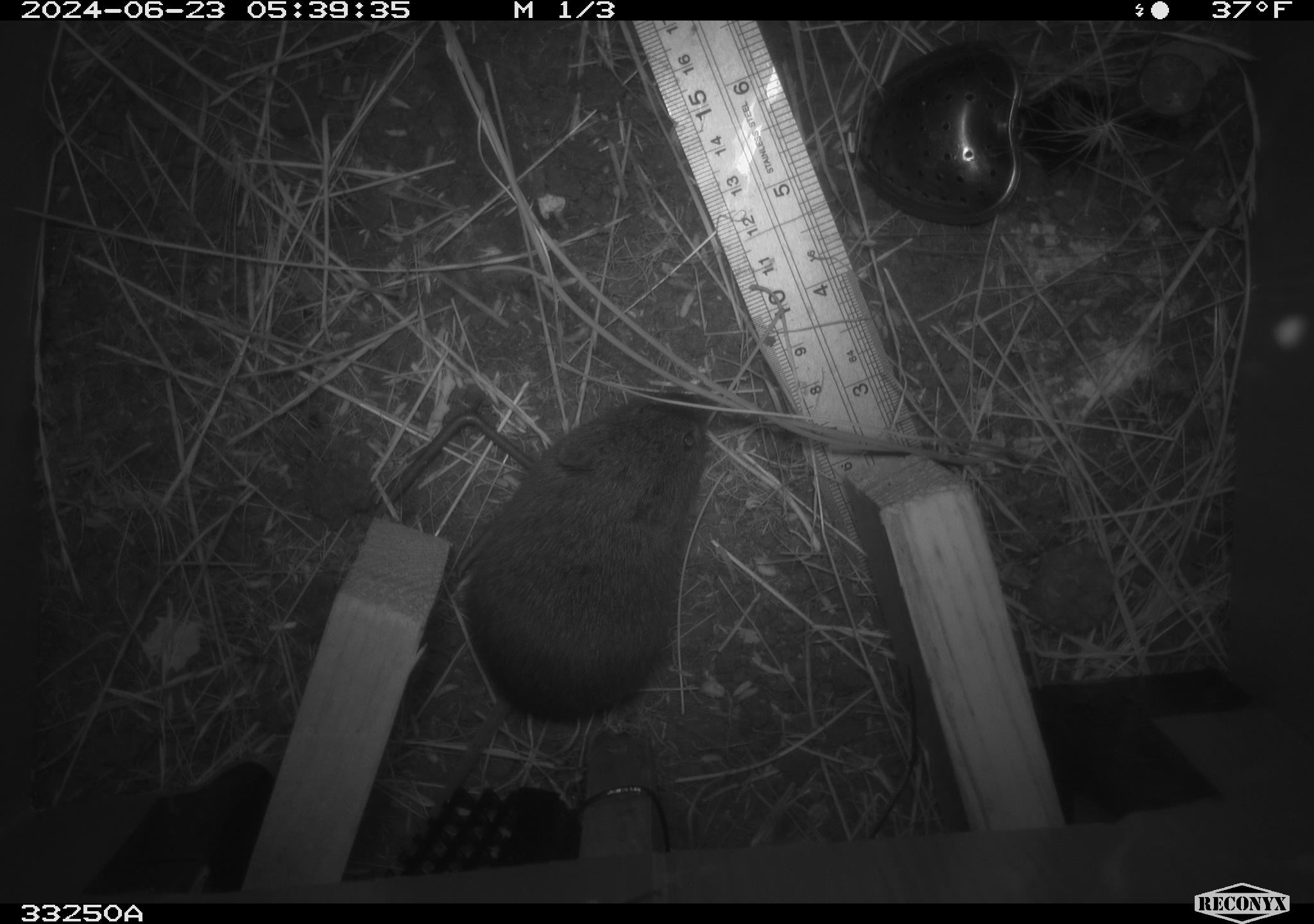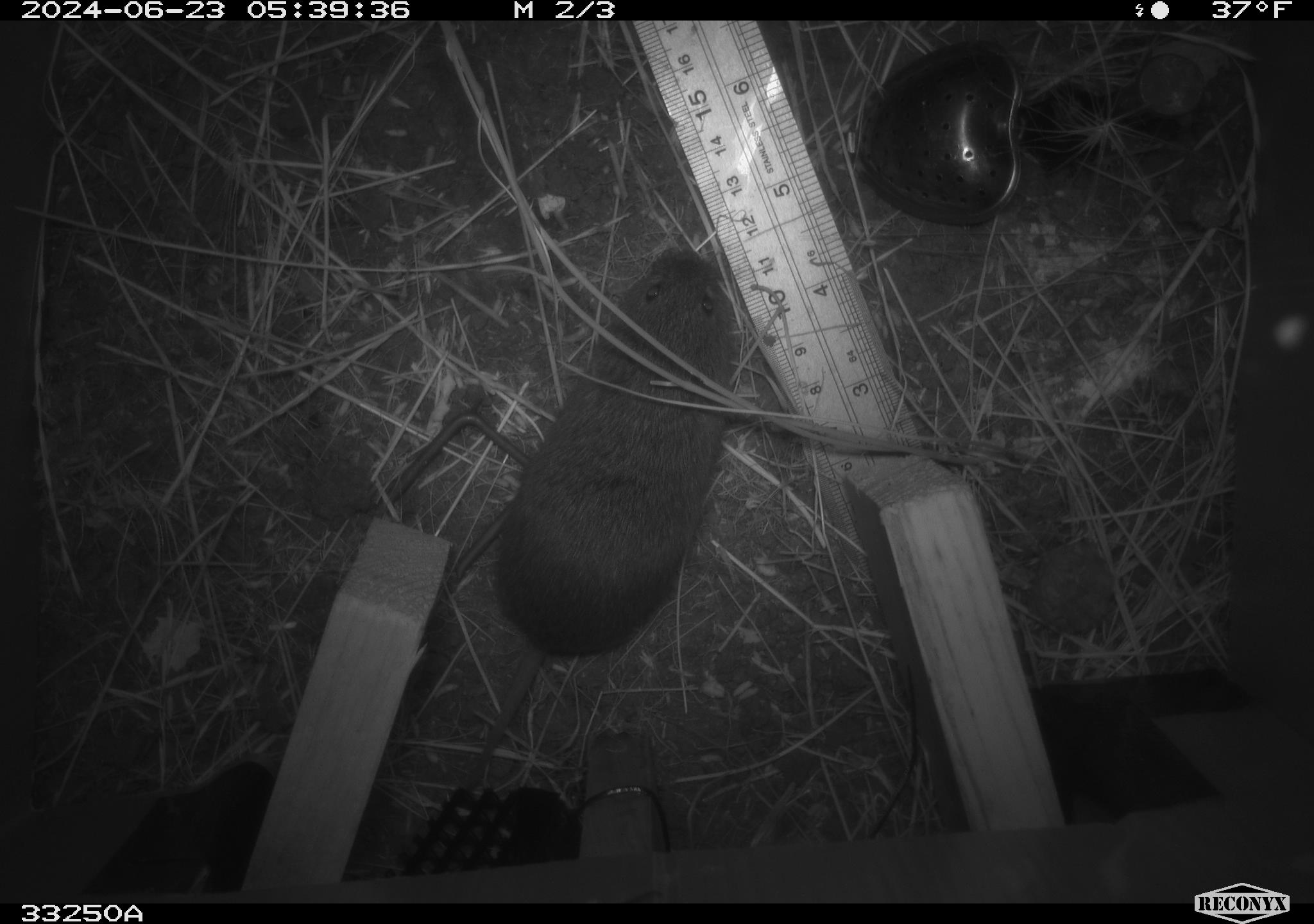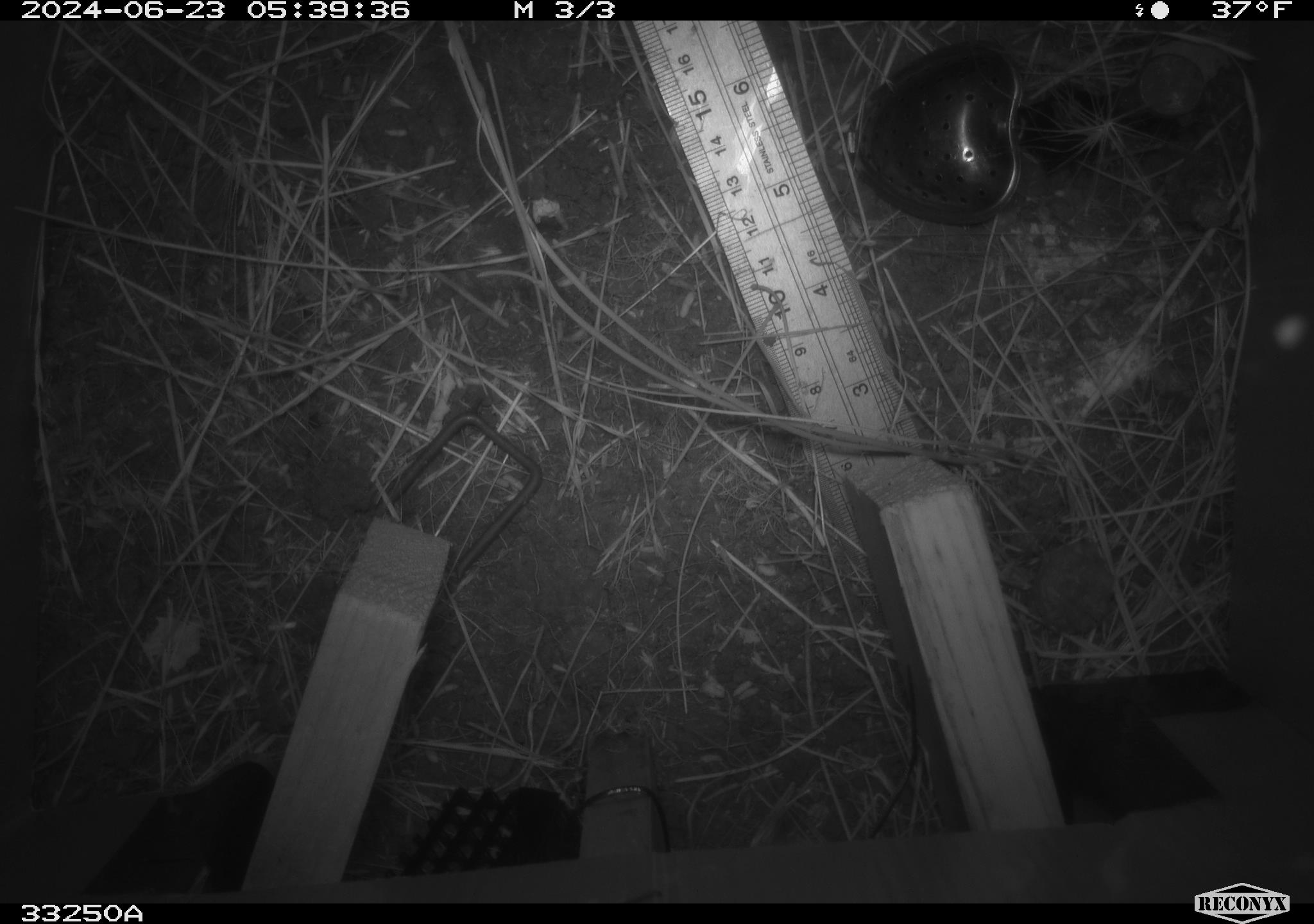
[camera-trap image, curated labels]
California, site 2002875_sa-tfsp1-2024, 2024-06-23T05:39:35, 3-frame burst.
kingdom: Animalia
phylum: Chordata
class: Mammalia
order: Rodentia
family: Cricetidae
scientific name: Arvicolinae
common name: voles, lemmings, and muskrats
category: arvicolinae subfamily